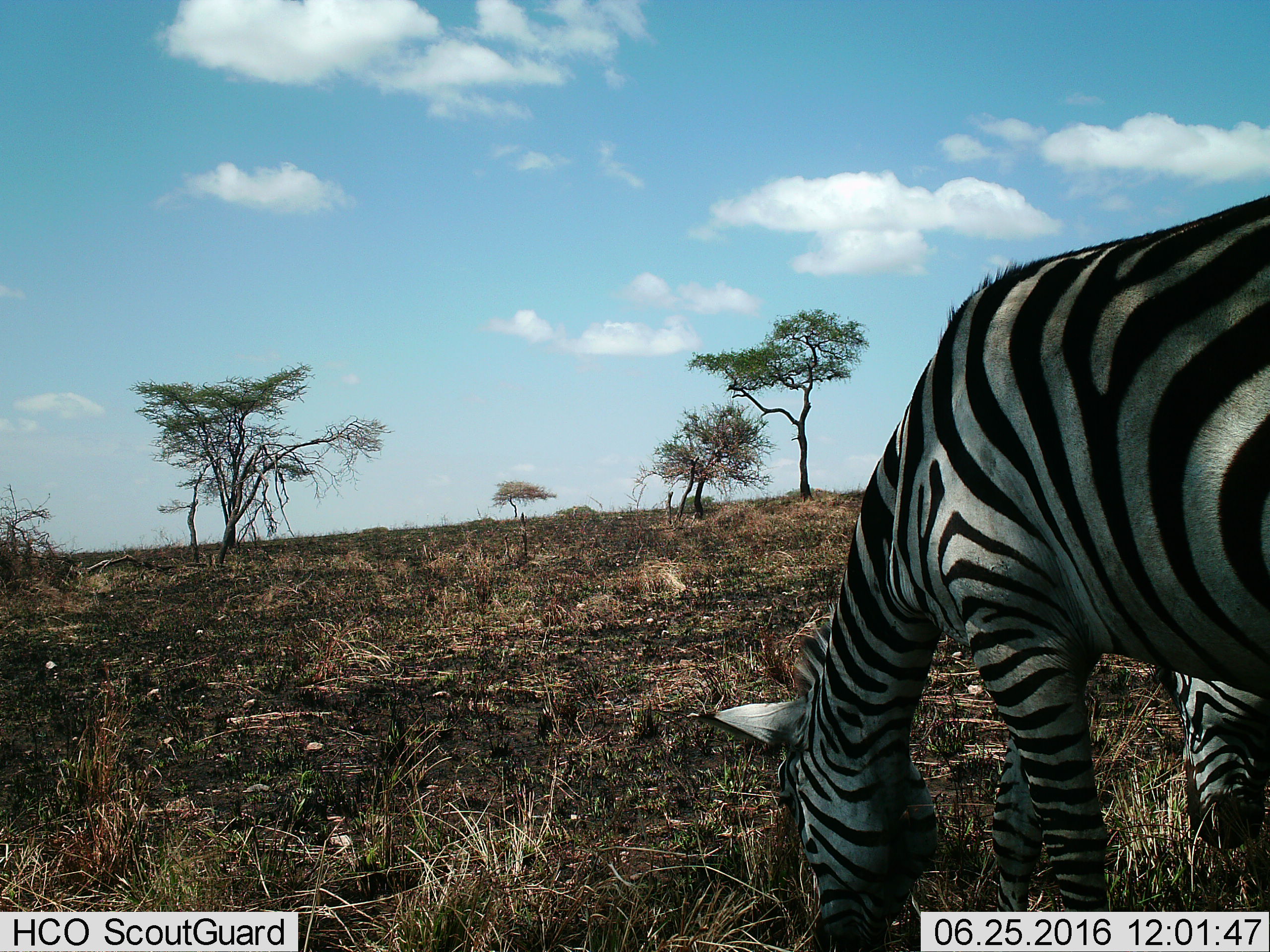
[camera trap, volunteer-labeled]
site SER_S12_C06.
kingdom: Animalia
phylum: Chordata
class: Mammalia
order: Perissodactyla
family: Equidae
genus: Equus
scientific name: Equus quagga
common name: plains zebra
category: zebraplains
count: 2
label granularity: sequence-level